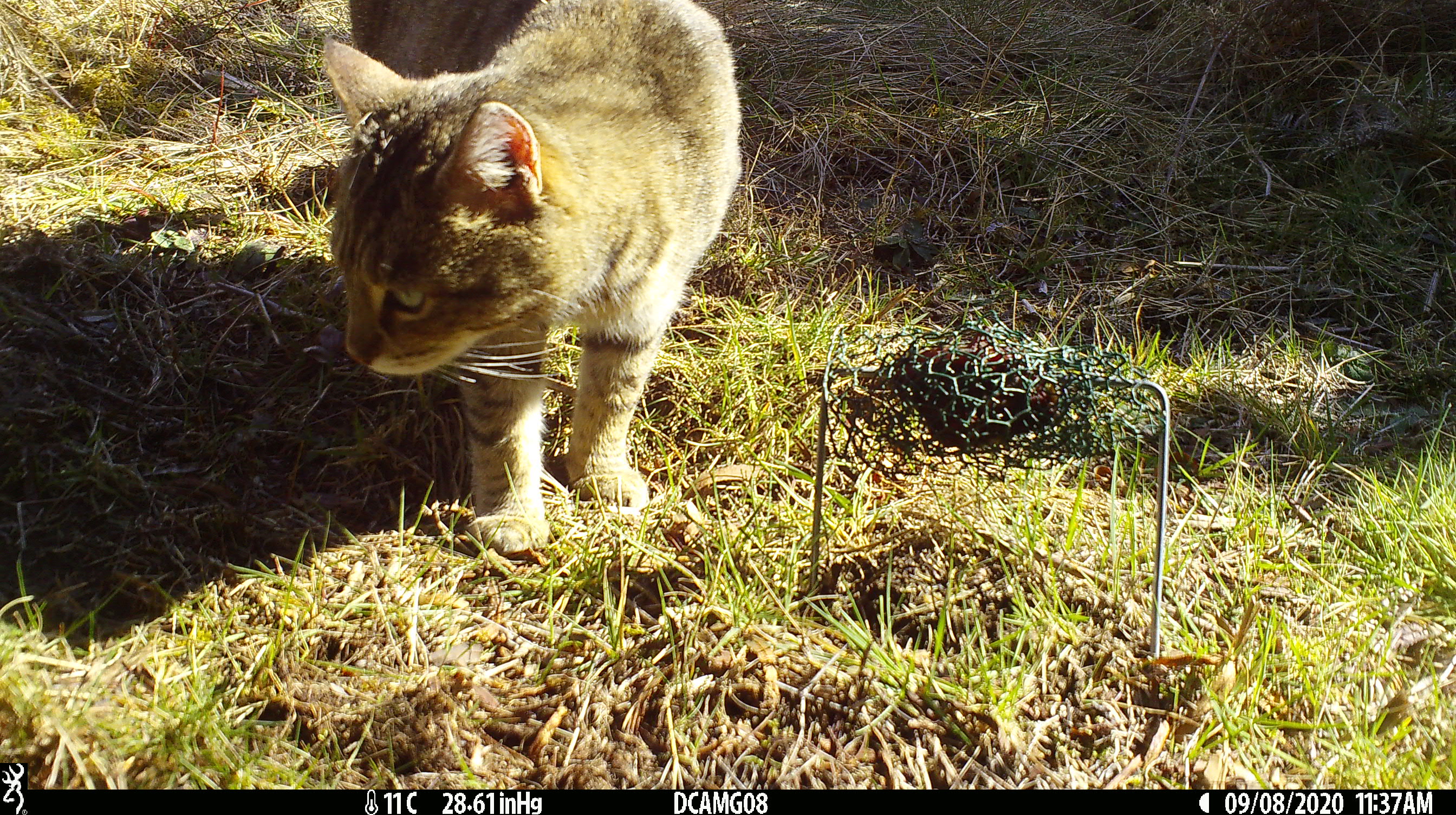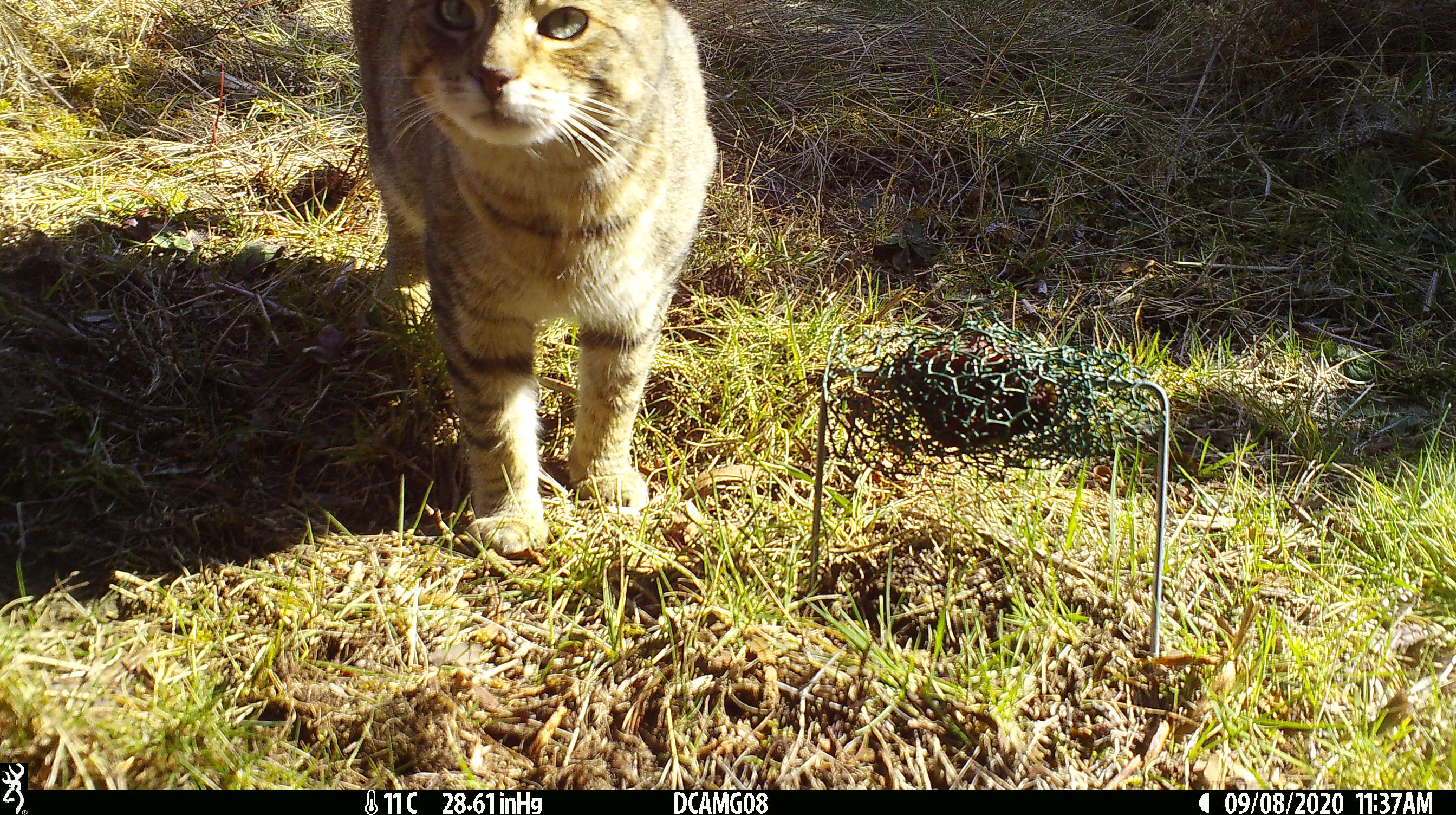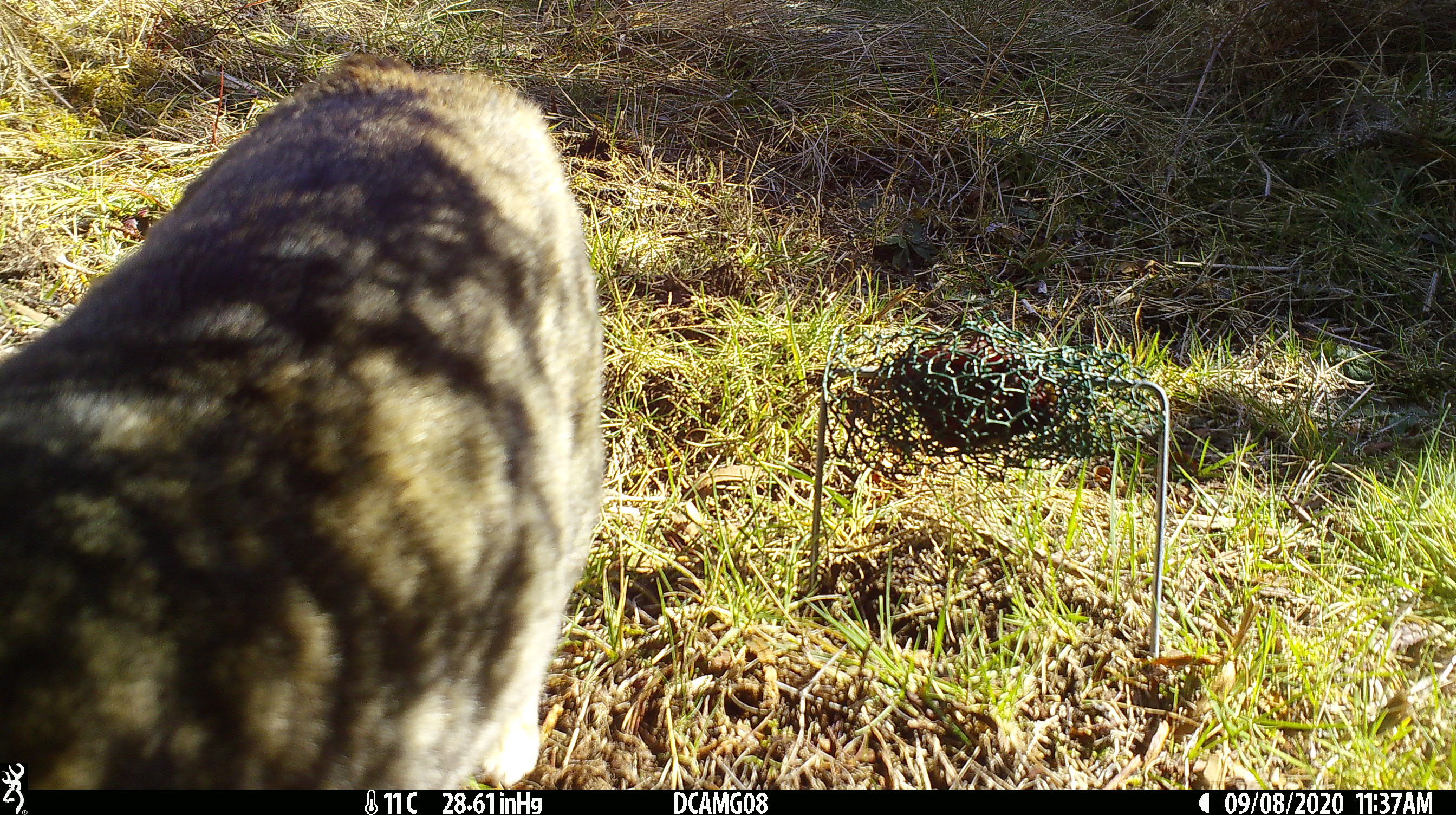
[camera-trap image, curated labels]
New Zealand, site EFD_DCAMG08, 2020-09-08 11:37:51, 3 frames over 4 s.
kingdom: Animalia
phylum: Chordata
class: Mammalia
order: Carnivora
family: Felidae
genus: Felis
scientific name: Felis catus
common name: domestic cat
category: cat